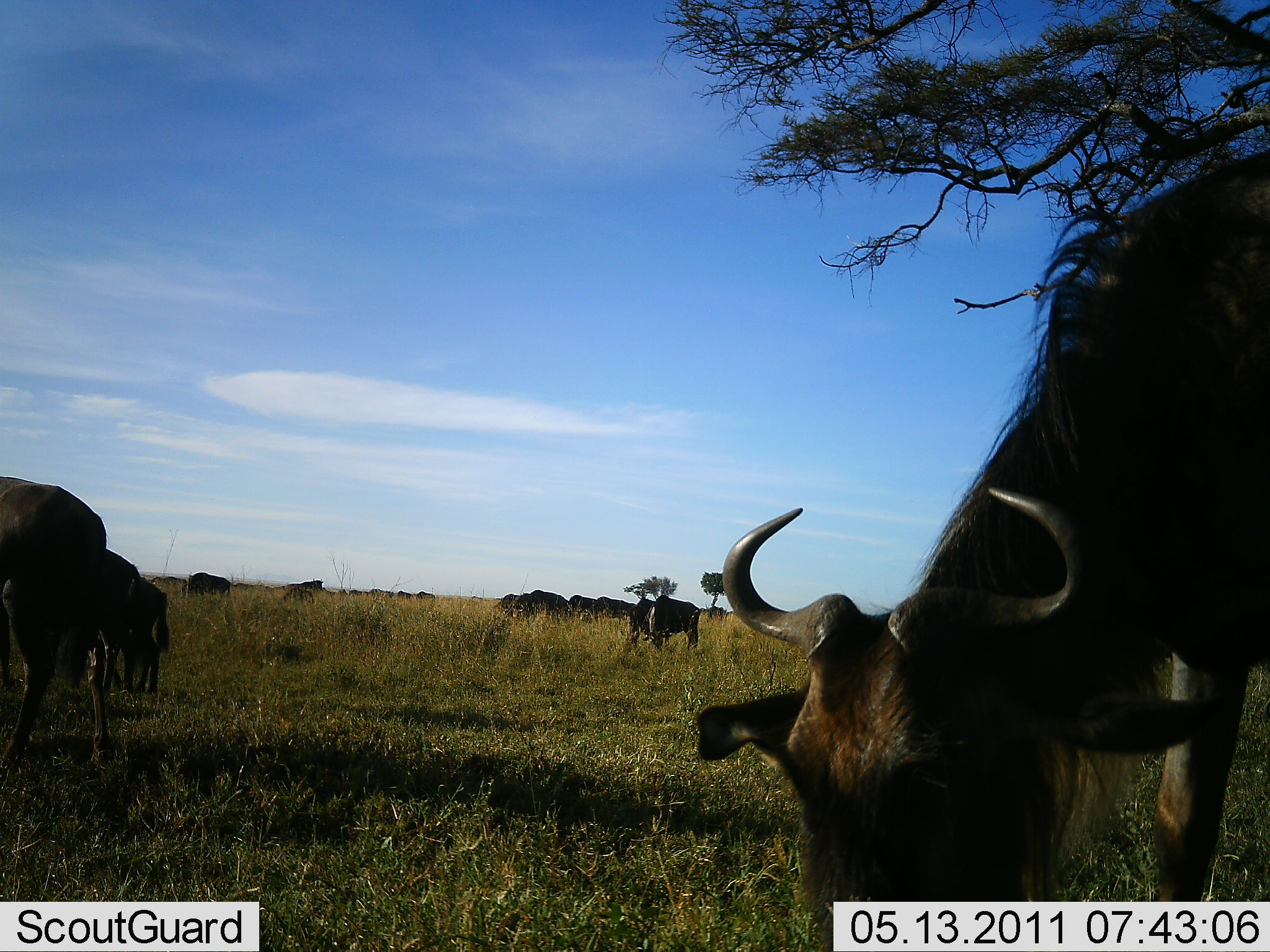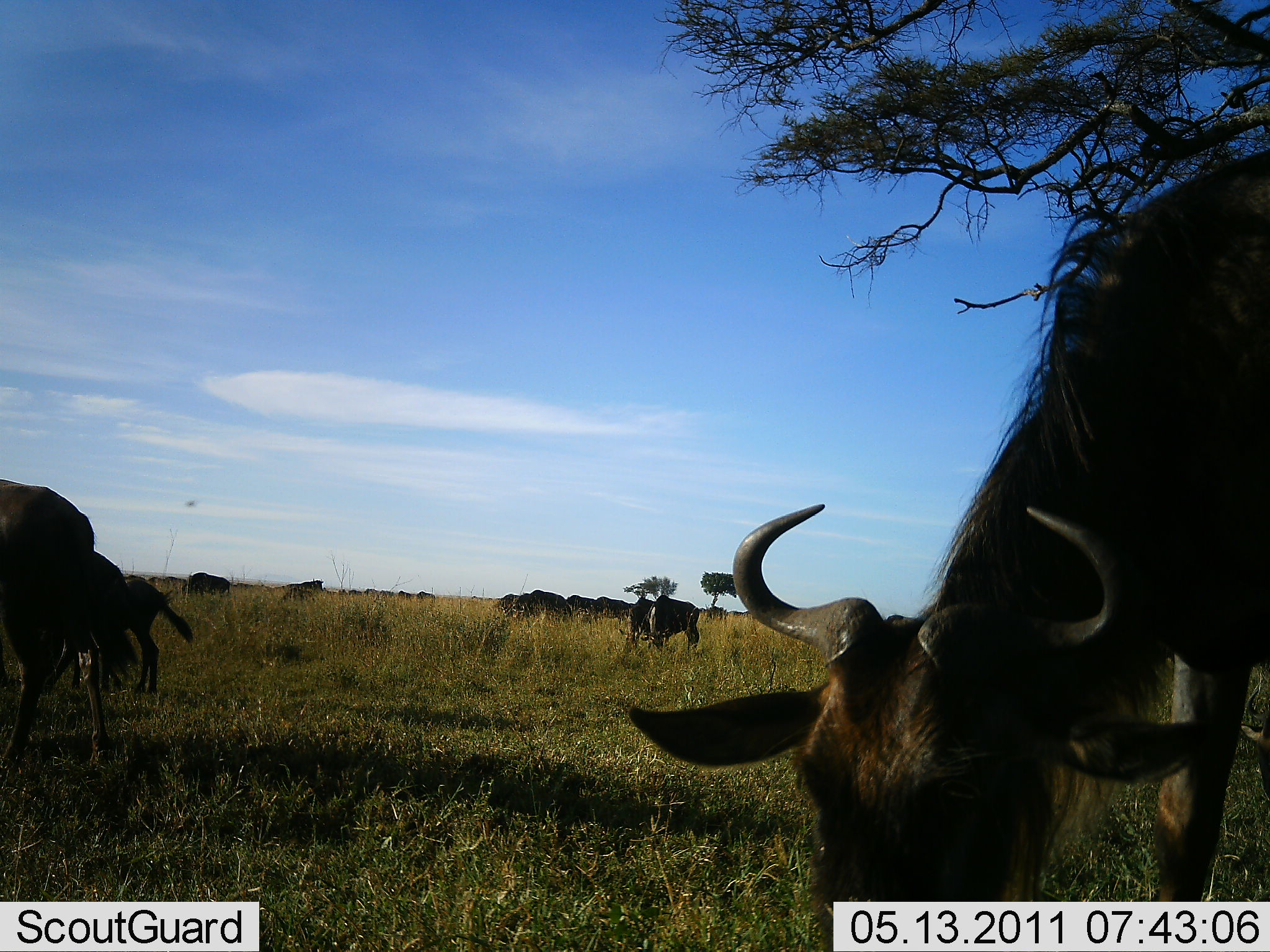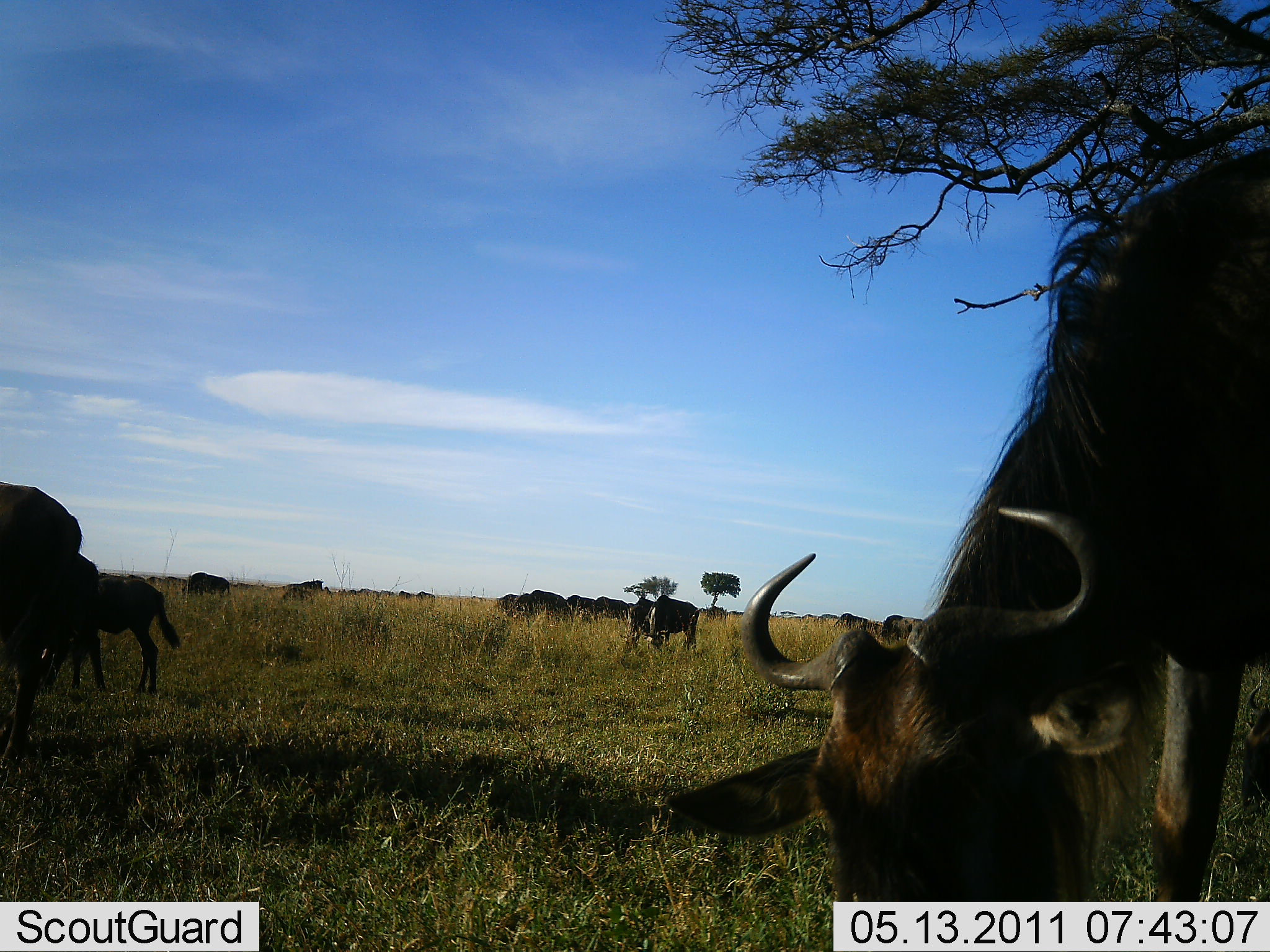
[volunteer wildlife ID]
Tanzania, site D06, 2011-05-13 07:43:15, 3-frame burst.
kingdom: Animalia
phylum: Chordata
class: Mammalia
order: Artiodactyla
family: Bovidae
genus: Connochaetes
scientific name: Connochaetes taurinus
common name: blue wildebeest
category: wildebeest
Wildebeest (blue wildebeest) (Connochaetes taurinus), count 11-50. Behavior (volunteer vote fractions): standing 60%, resting 0%, moving 10%, interacting 0%. Young present (vote fraction): 20%. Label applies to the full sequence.